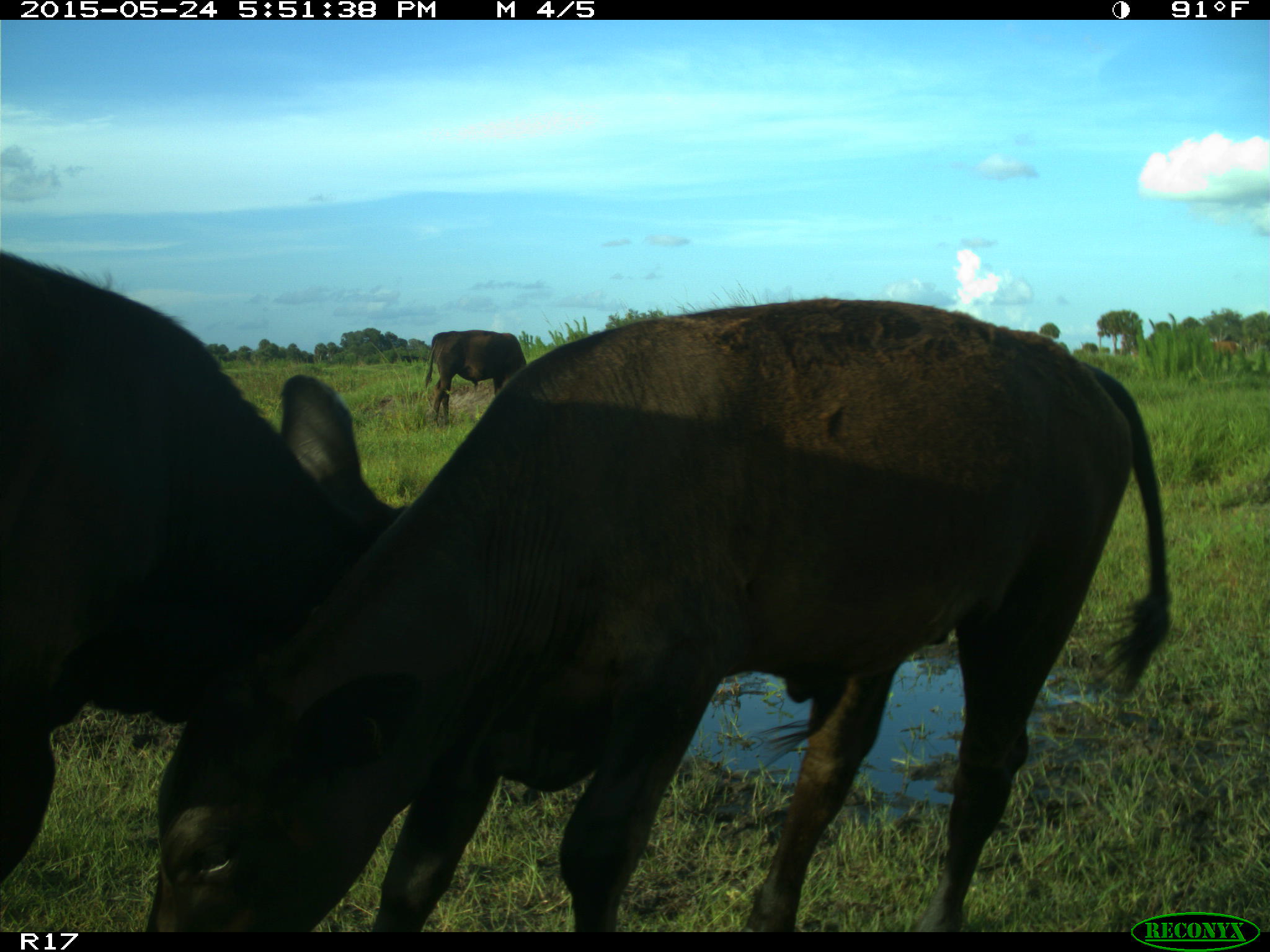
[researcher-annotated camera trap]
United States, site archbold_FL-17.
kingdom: Animalia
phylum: Chordata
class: Mammalia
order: Artiodactyla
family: Bovidae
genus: Bos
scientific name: Bos taurus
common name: domestic cow